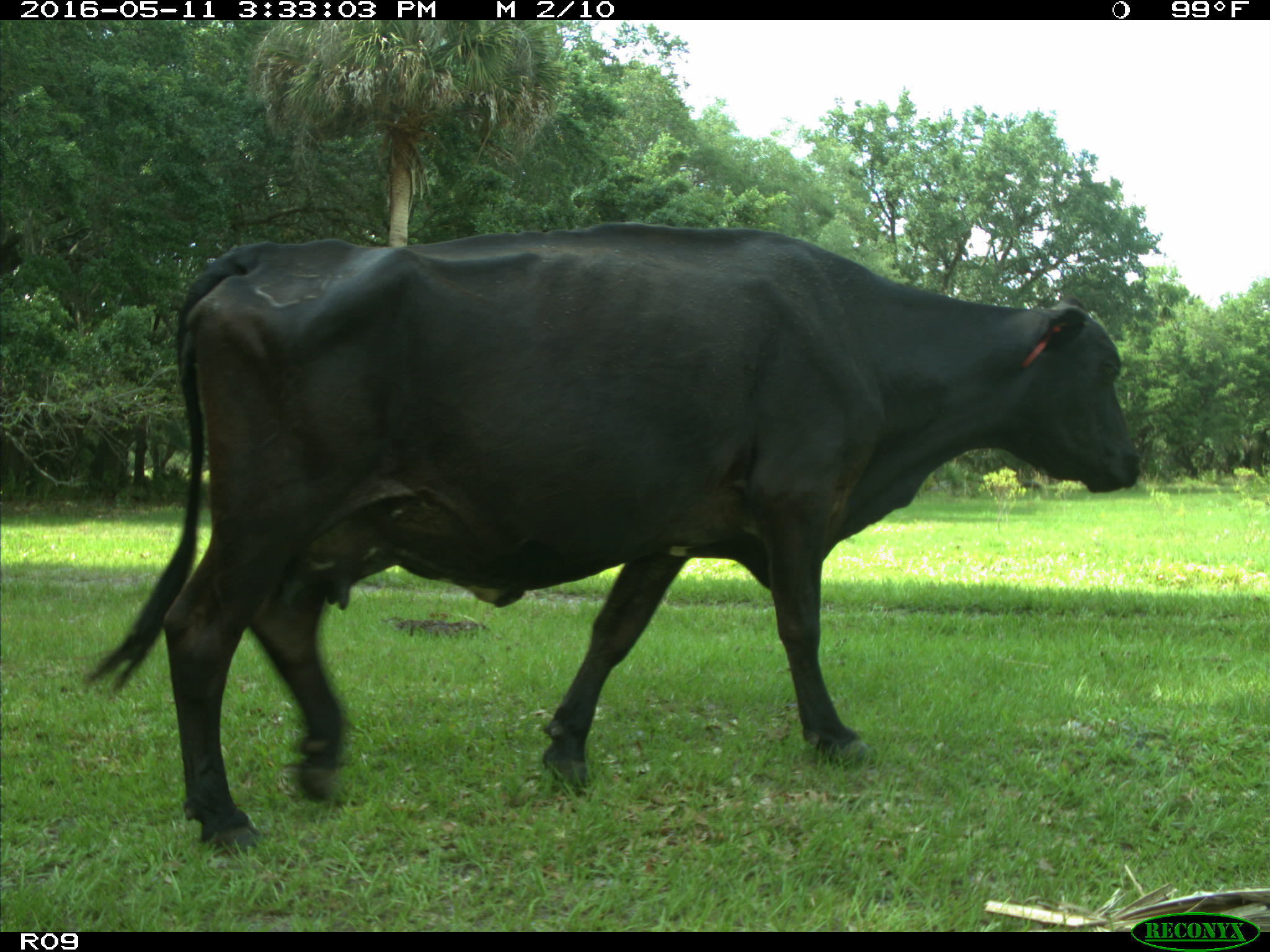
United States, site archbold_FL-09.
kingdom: Animalia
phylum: Chordata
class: Mammalia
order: Artiodactyla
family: Bovidae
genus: Bos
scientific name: Bos taurus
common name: domestic cow